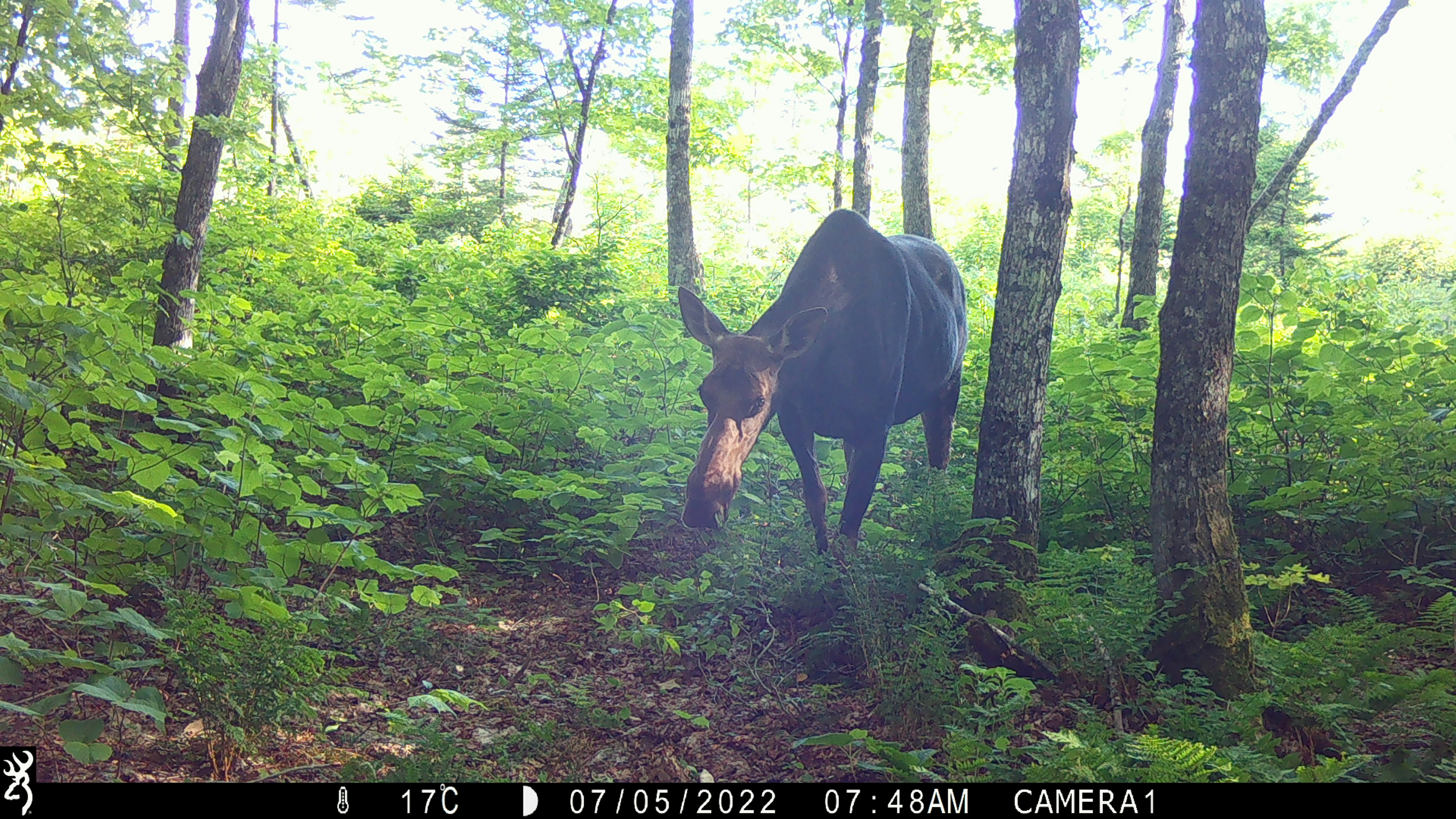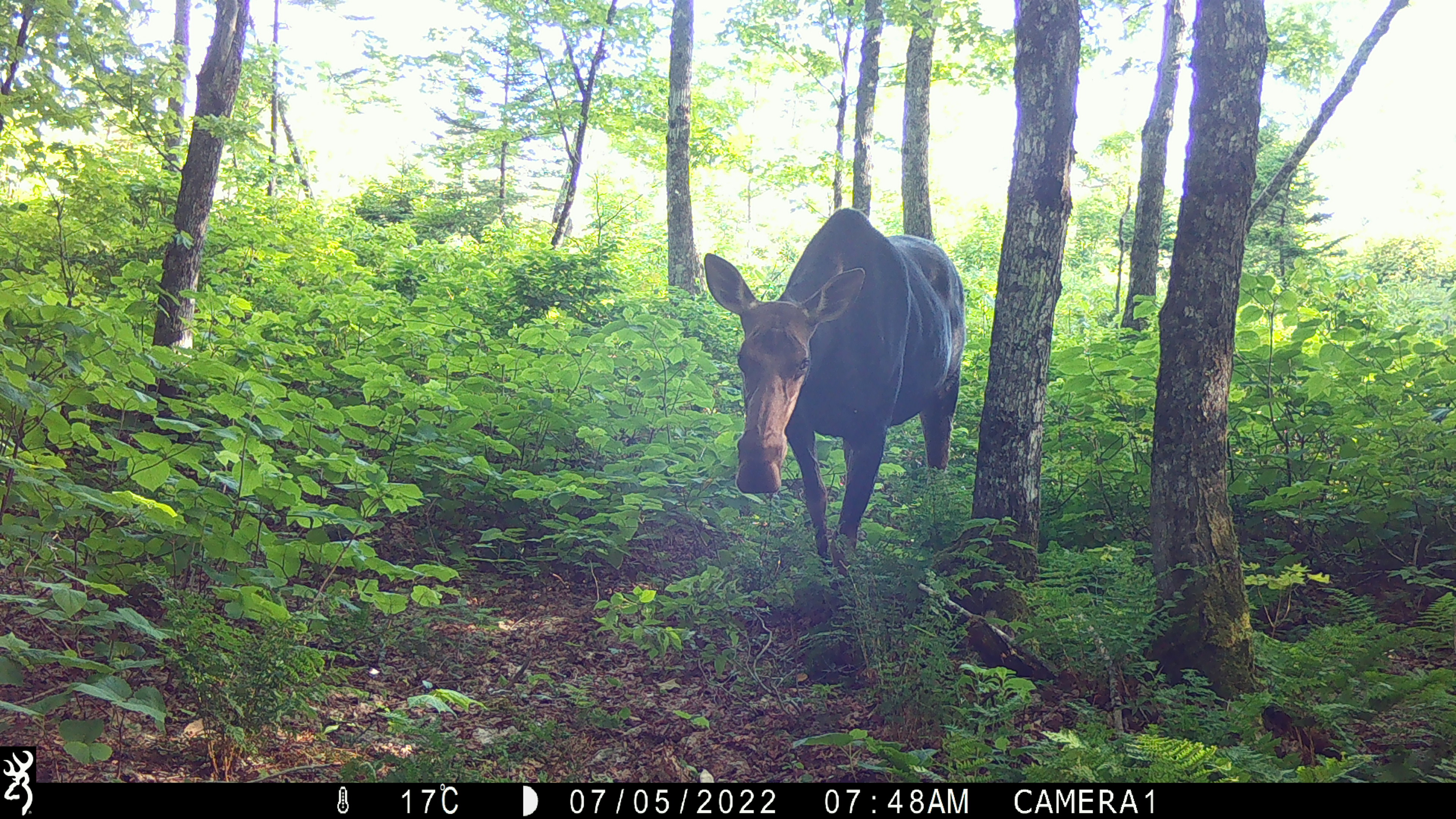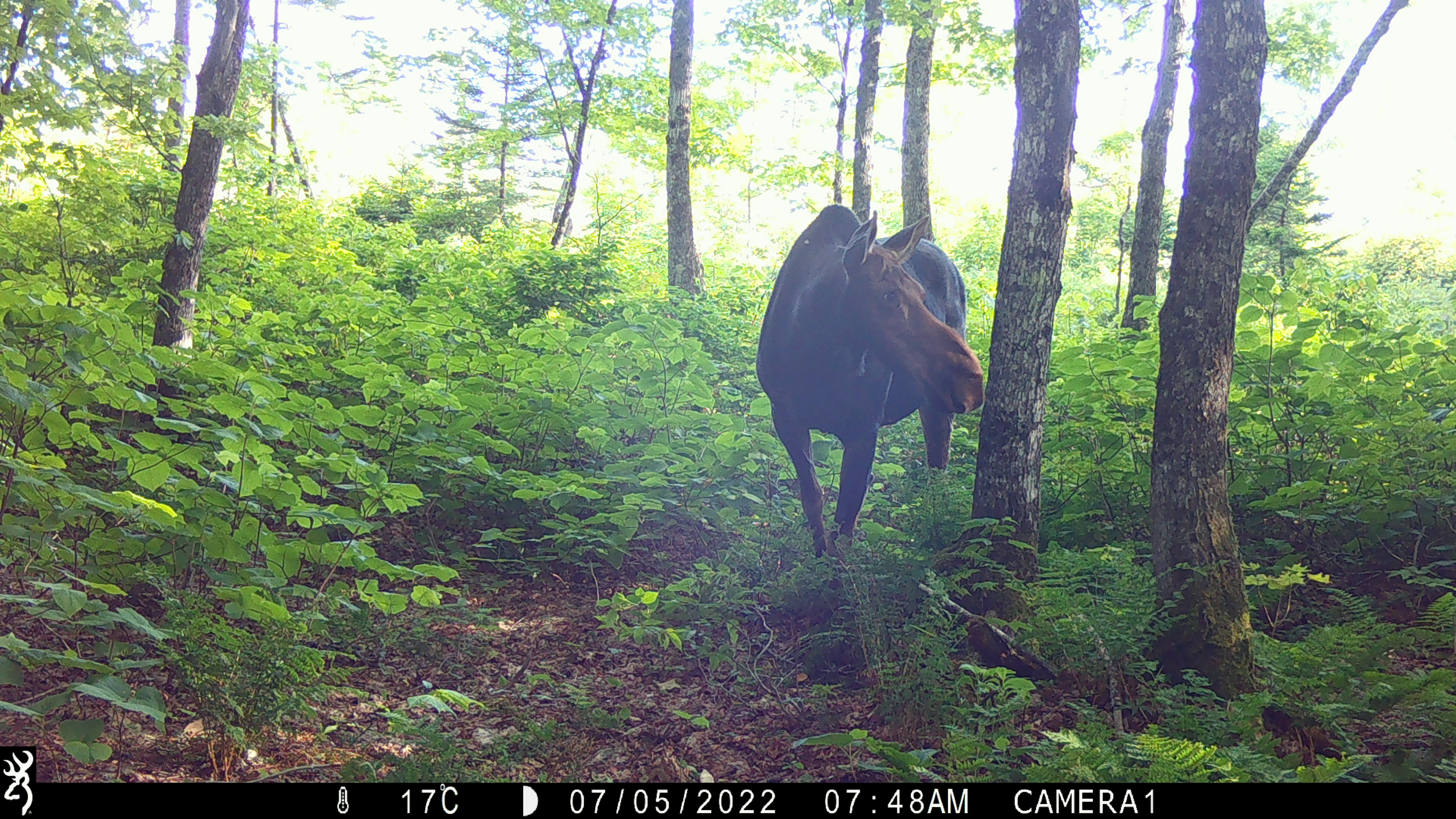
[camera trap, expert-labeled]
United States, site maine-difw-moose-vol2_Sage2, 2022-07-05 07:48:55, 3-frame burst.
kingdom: Animalia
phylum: Chordata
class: Mammalia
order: Artiodactyla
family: Cervidae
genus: Alces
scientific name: Alces alces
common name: moose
Moose (Alces alces).